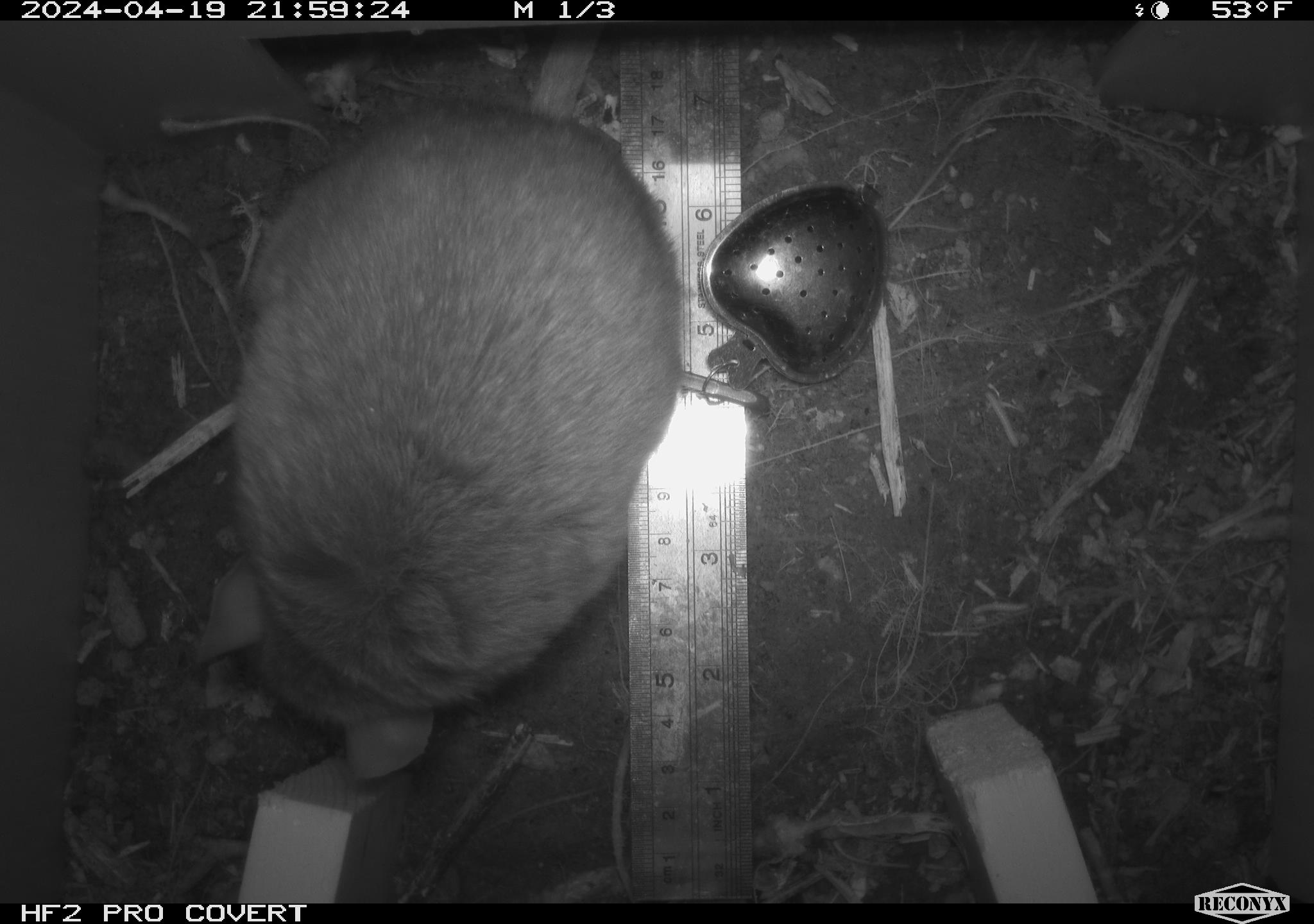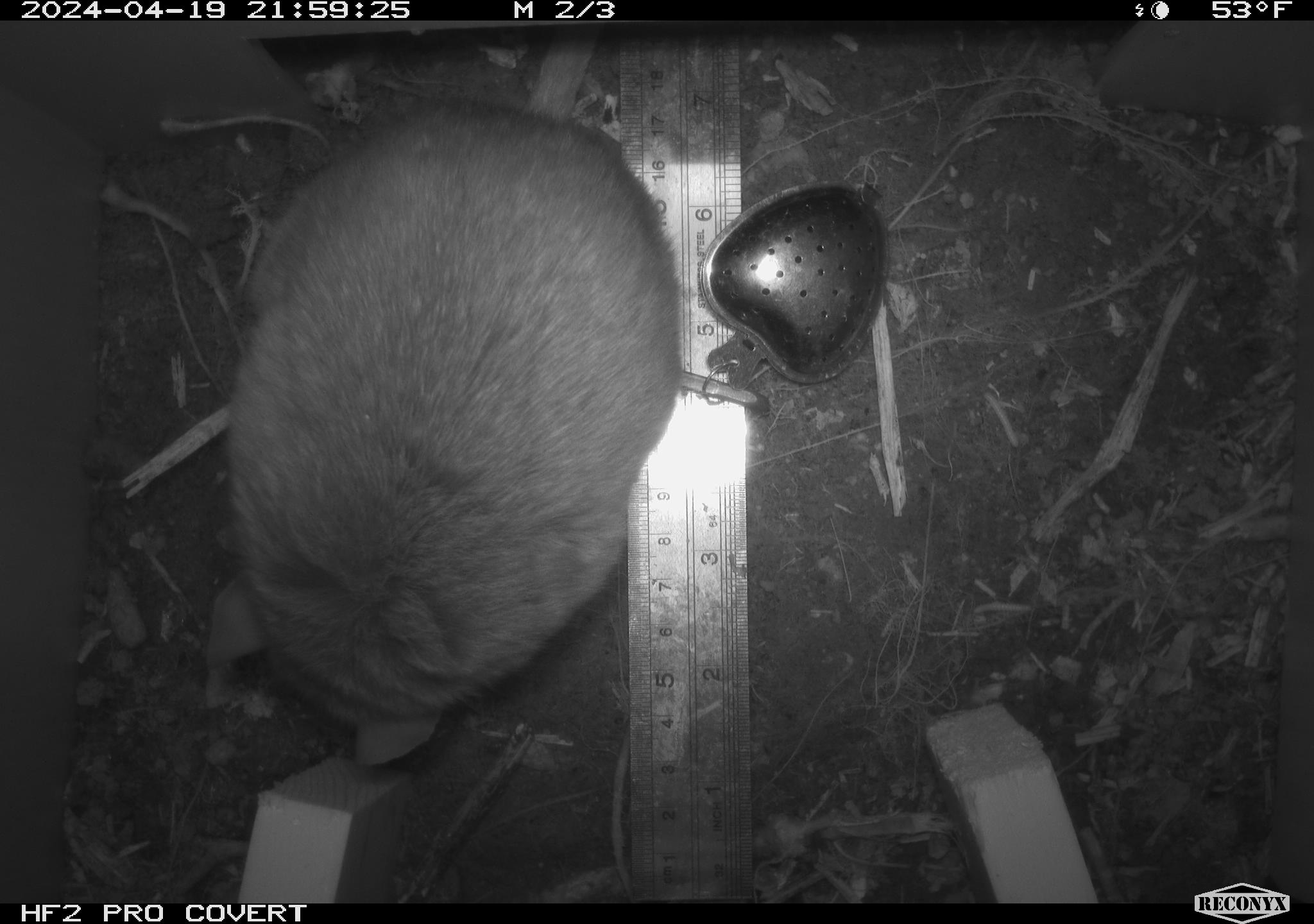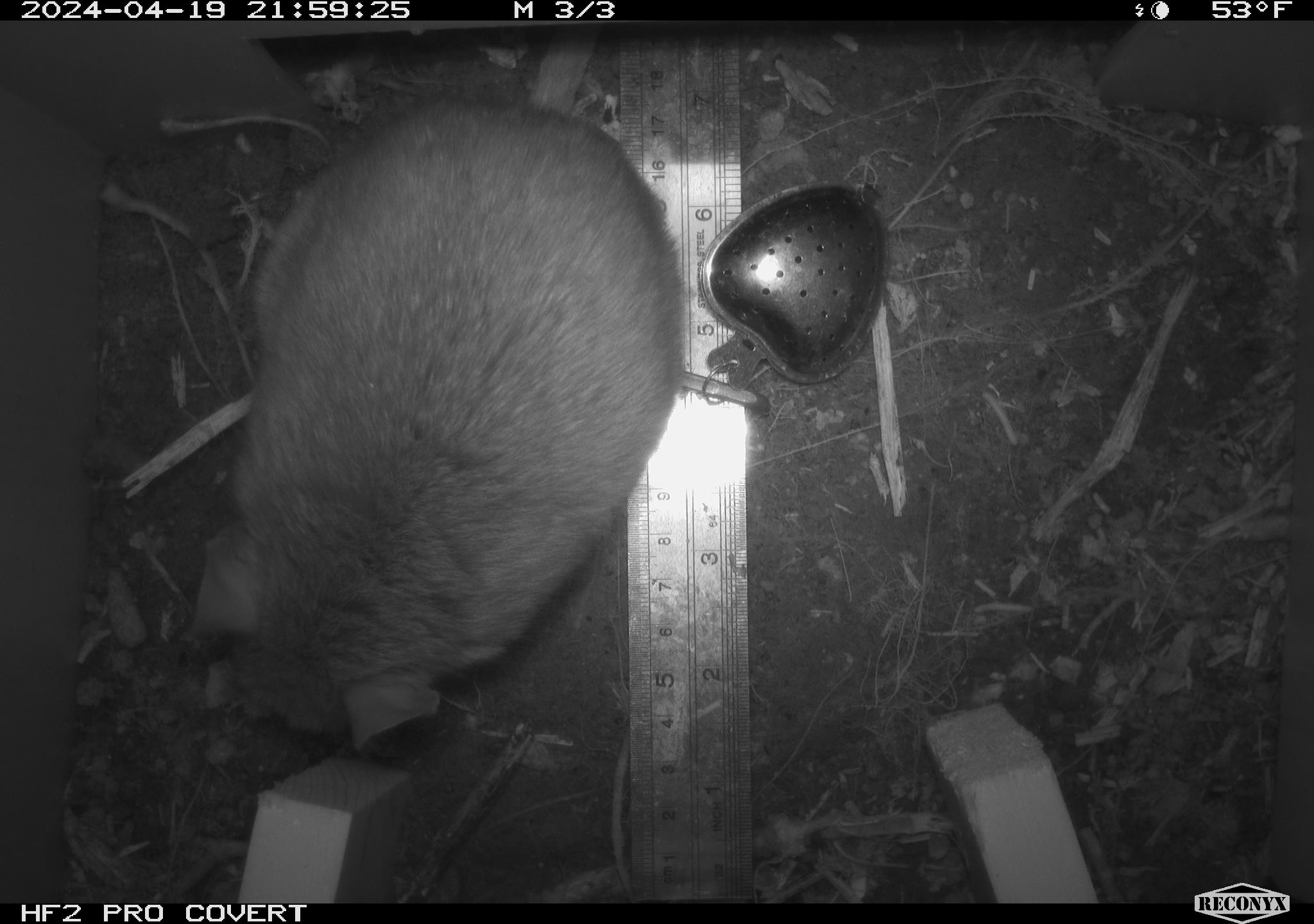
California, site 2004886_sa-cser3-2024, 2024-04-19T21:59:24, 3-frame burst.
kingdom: Animalia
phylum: Chordata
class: Mammalia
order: Rodentia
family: Muridae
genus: Rattus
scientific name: Rattus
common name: rat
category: rattus species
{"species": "rattus species (rat) (Rattus)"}